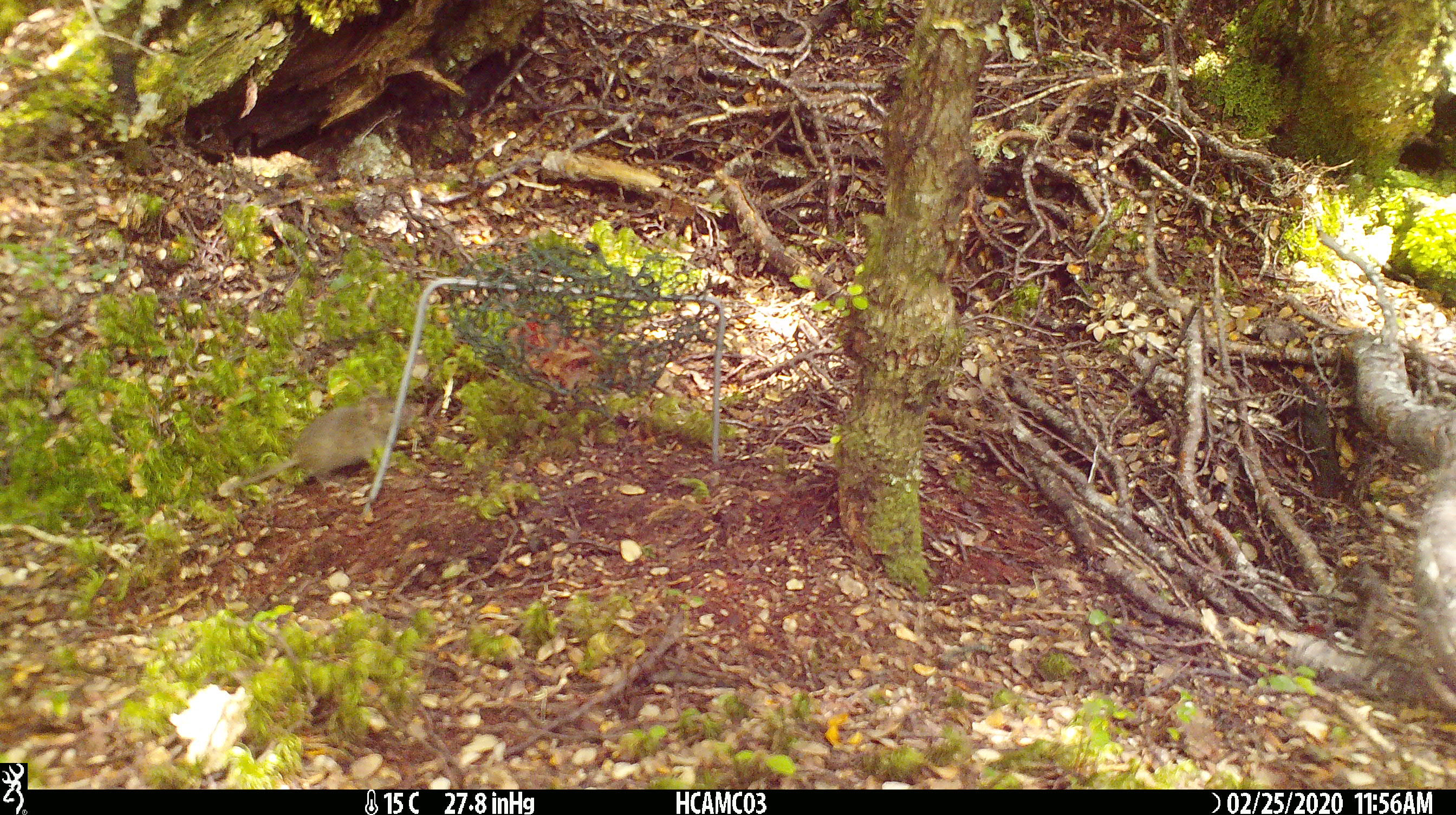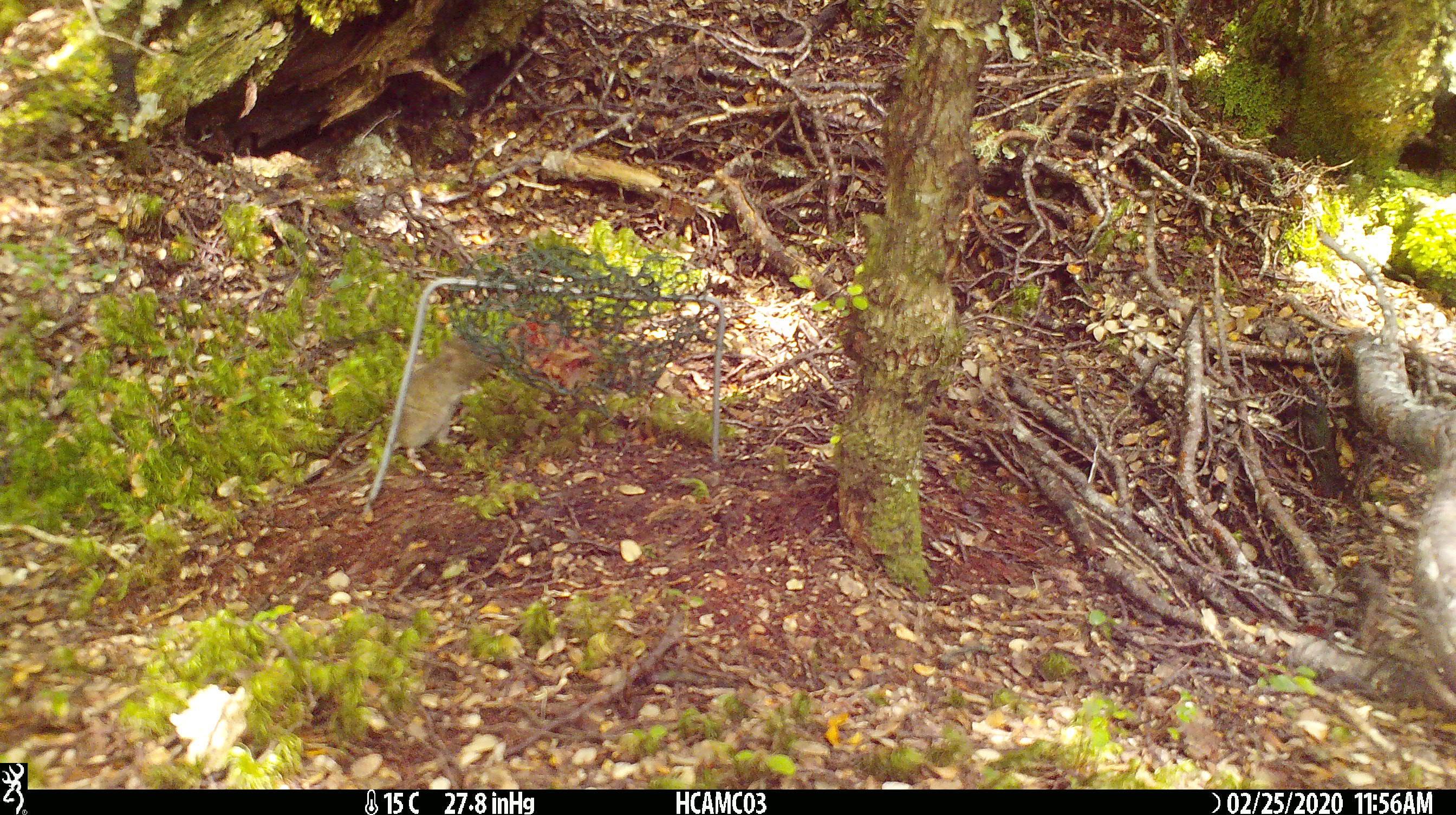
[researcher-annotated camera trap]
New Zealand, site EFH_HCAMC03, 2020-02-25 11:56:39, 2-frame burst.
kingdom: Animalia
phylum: Chordata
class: Mammalia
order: Rodentia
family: Muridae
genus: Mus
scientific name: Mus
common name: mouse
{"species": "mouse (Mus)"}